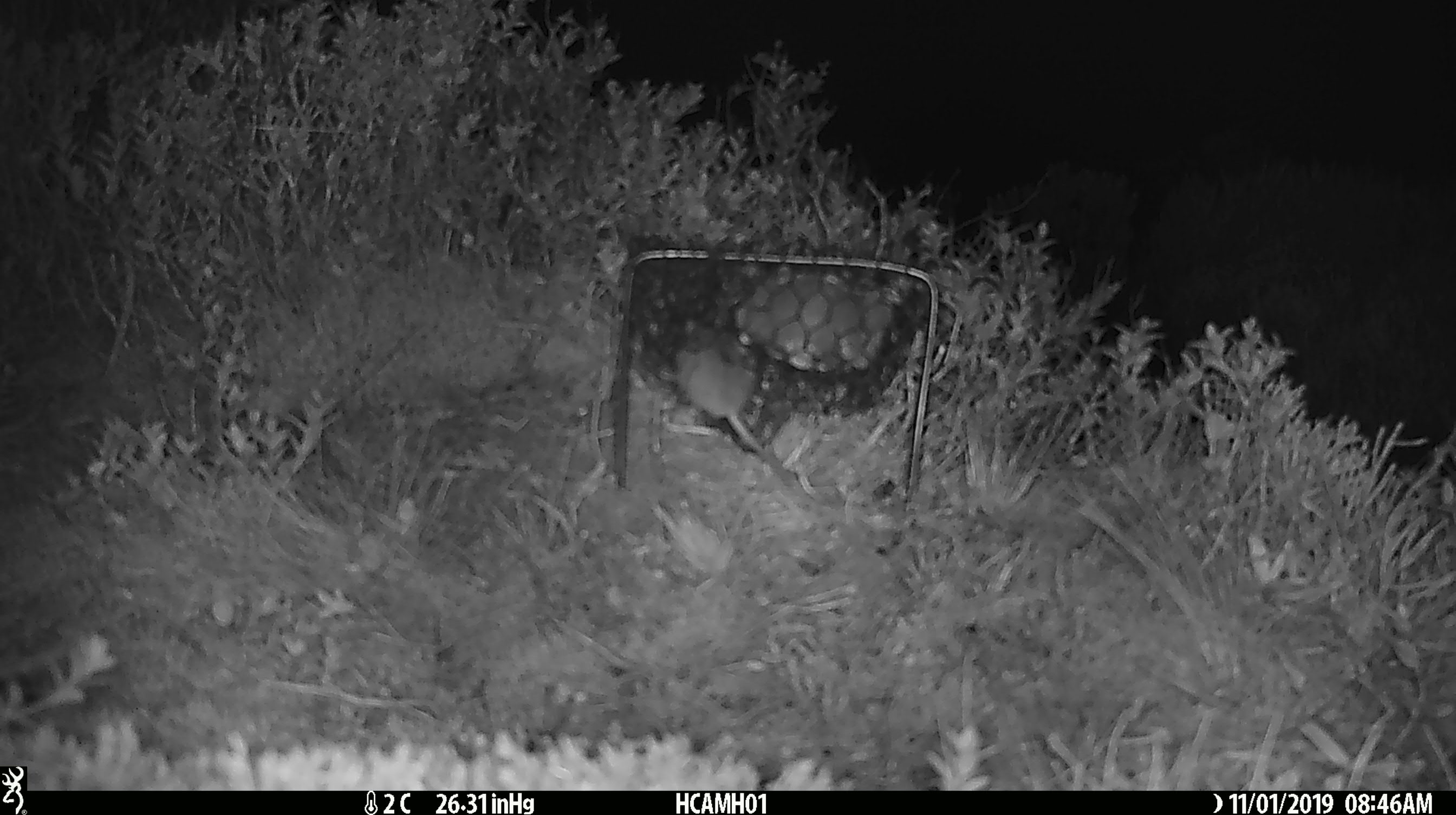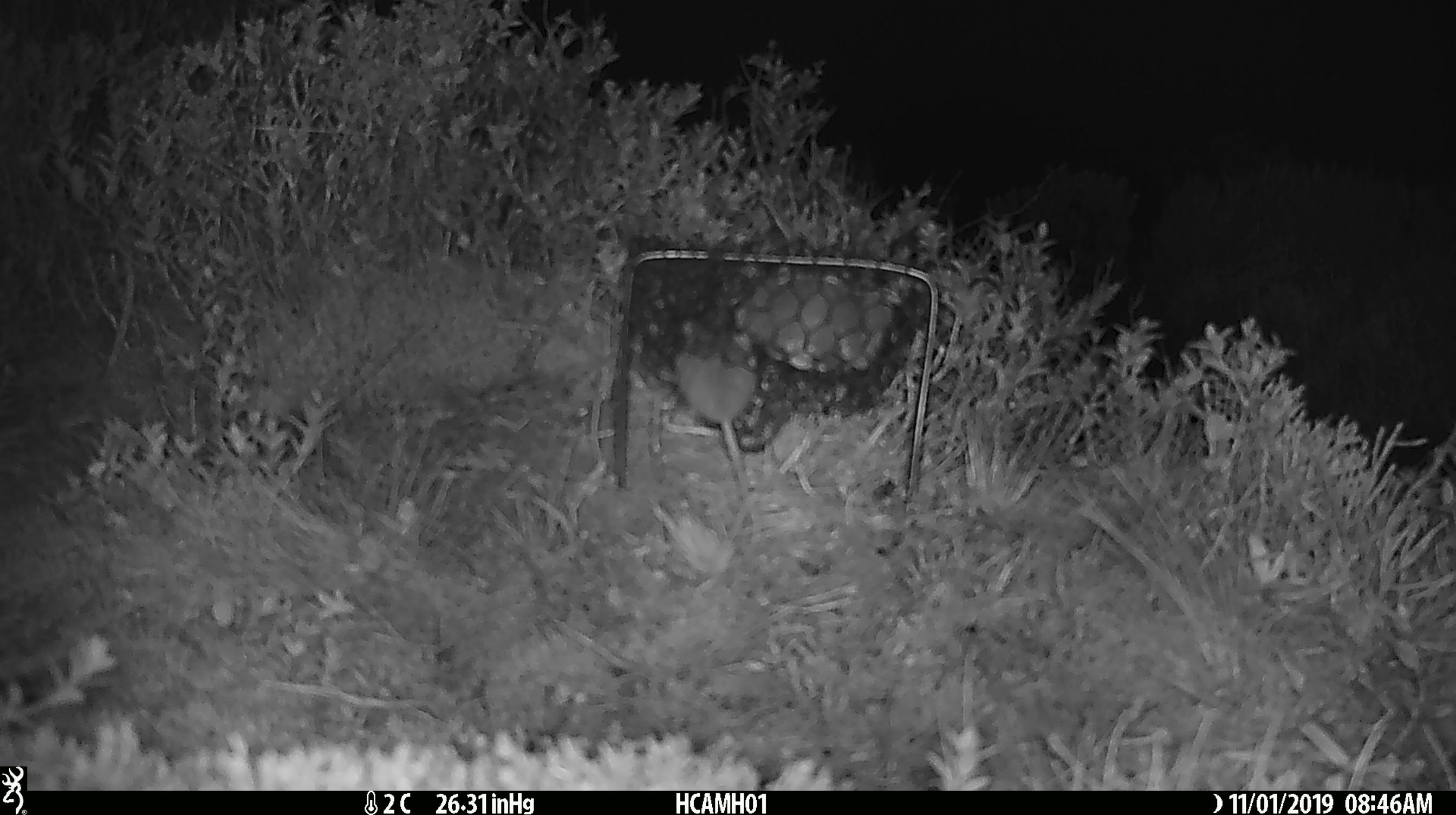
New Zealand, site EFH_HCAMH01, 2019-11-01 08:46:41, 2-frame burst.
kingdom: Animalia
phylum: Chordata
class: Mammalia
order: Rodentia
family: Muridae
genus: Mus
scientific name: Mus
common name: mouse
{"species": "mouse (Mus)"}